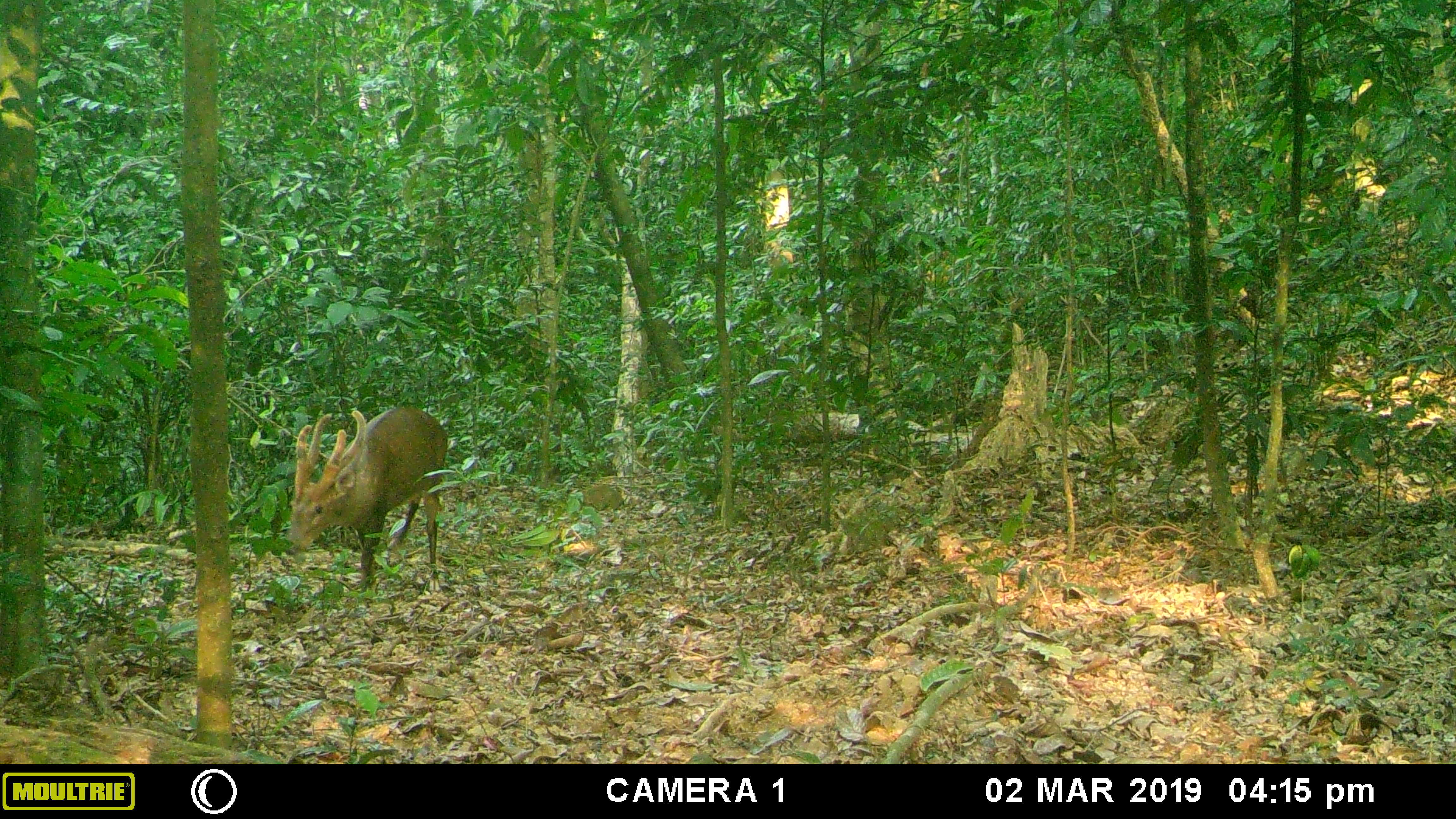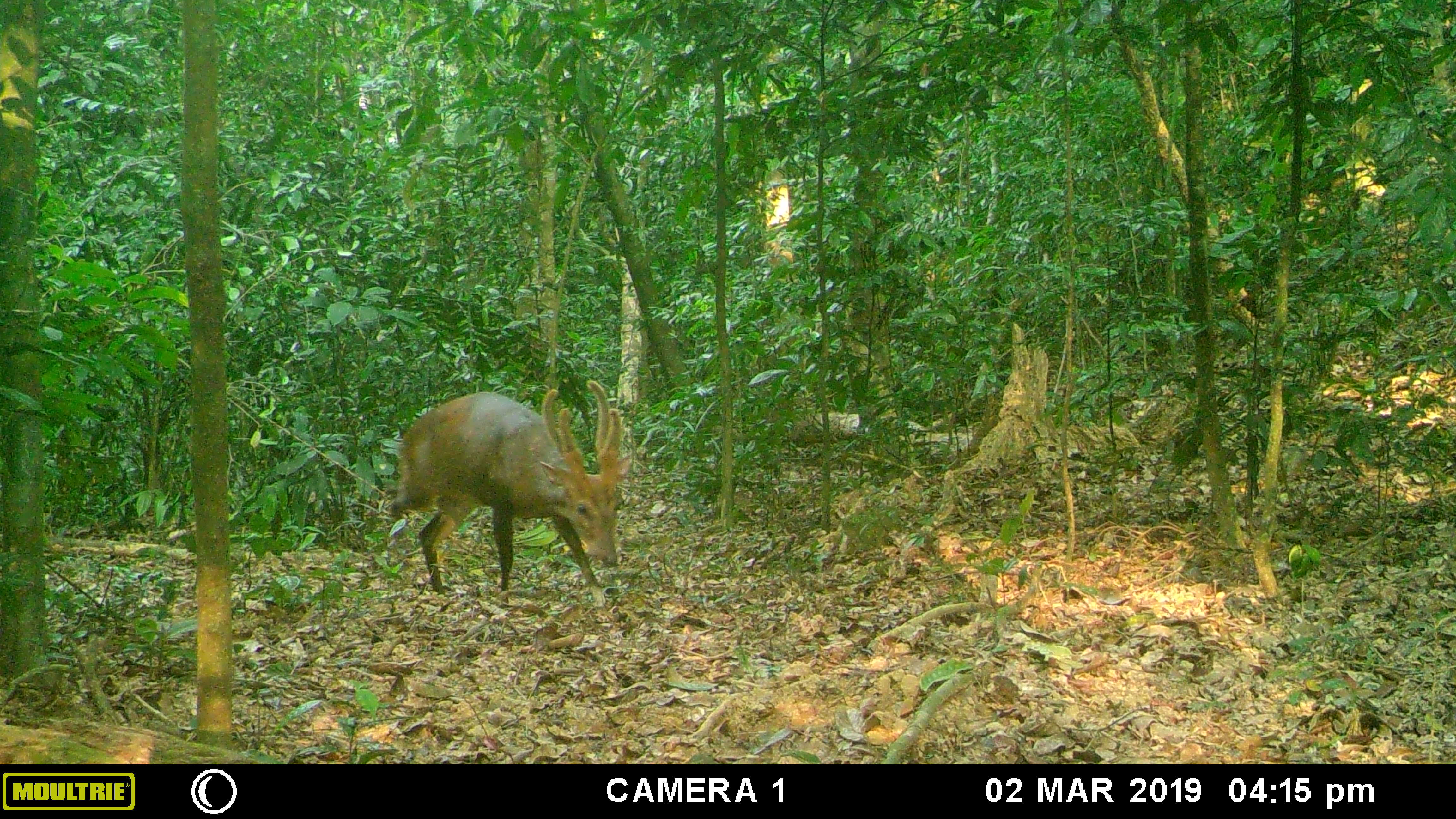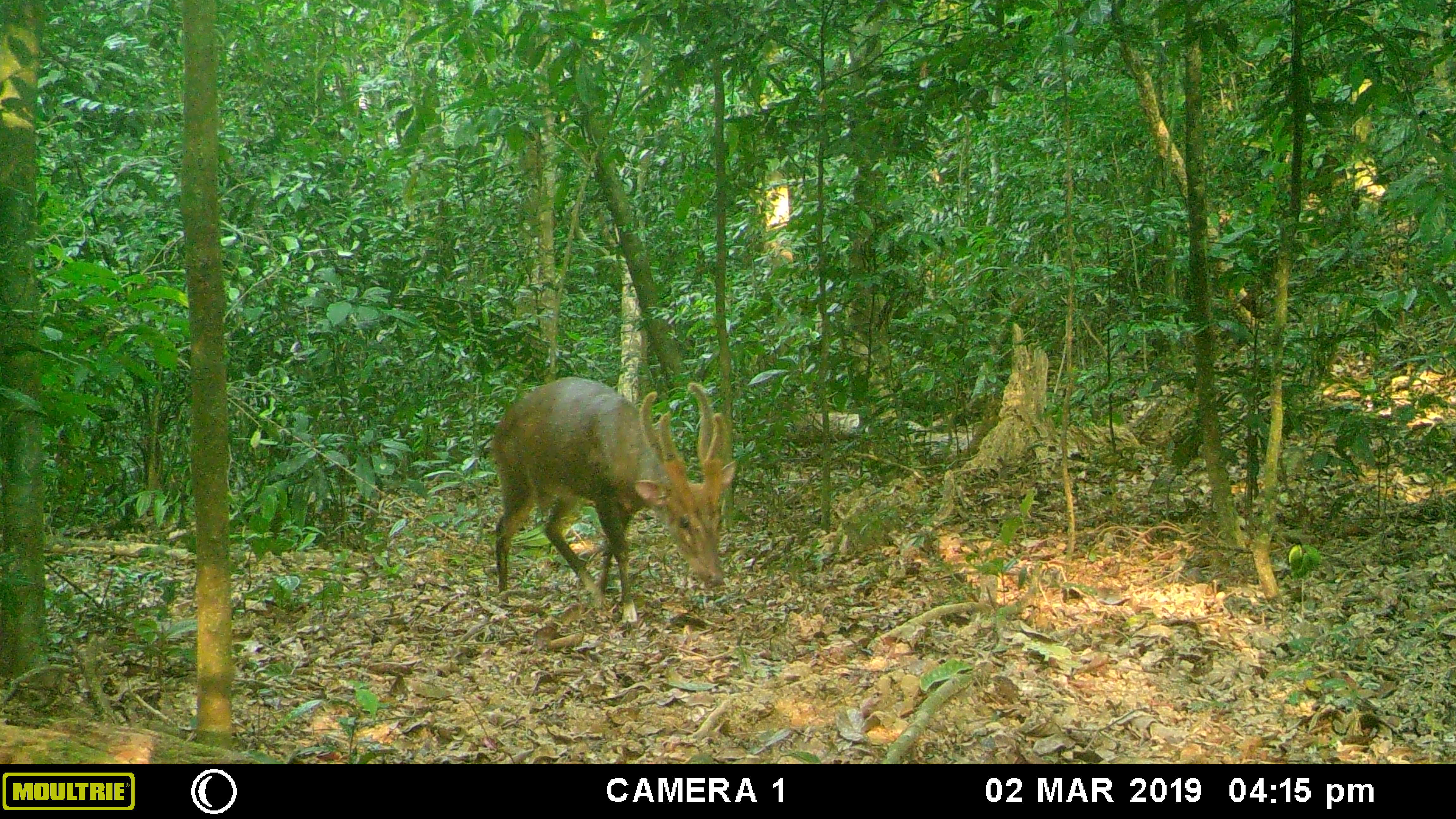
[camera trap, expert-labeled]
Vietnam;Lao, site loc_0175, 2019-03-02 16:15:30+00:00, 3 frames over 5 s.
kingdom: Animalia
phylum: Chordata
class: Mammalia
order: Artiodactyla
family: Cervidae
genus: Muntiacus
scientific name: Muntiacus vuquangensis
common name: large-antlered muntjac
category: large antlered muntjac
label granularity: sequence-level